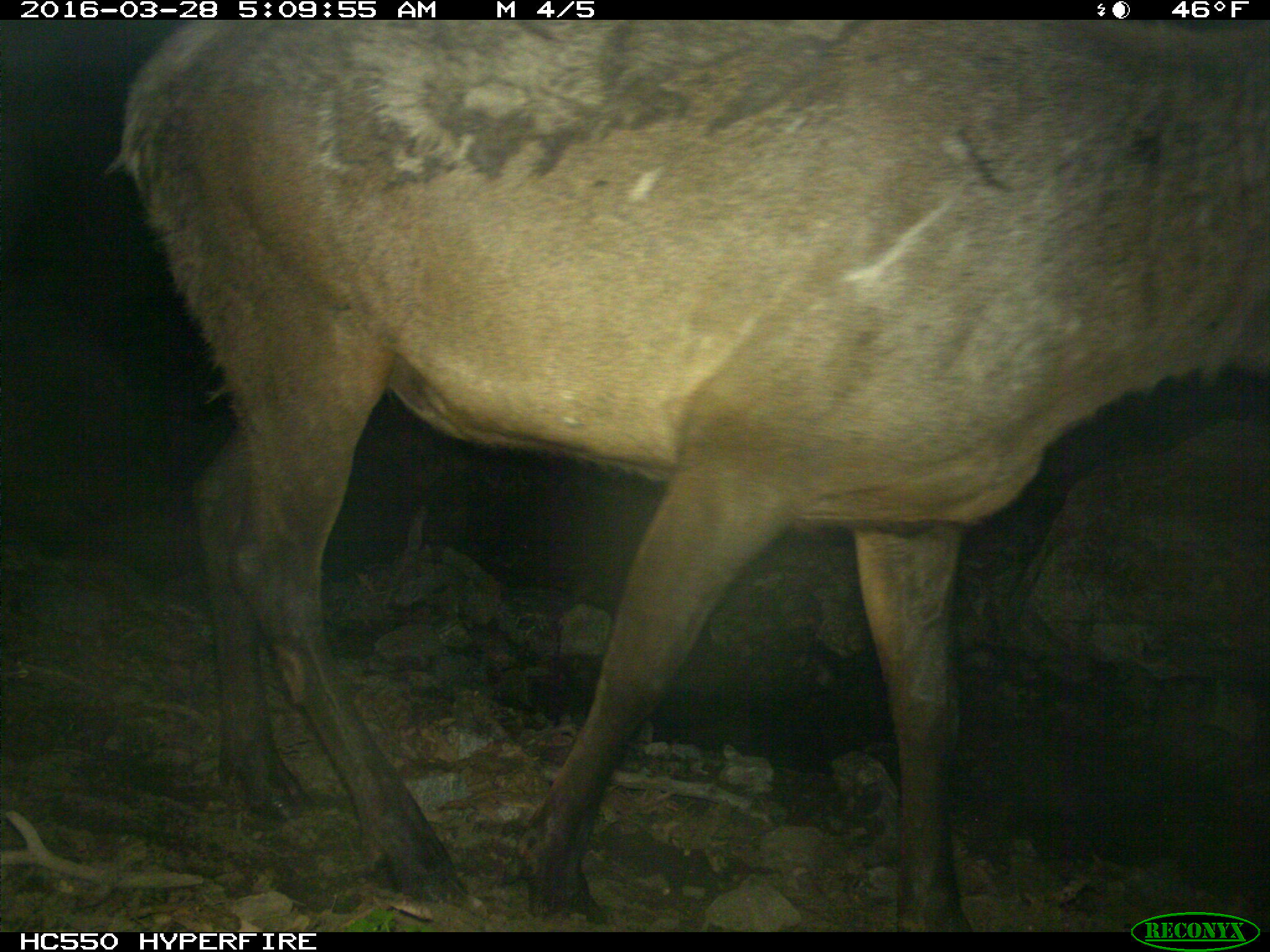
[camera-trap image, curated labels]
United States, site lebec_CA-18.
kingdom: Animalia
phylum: Chordata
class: Mammalia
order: Artiodactyla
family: Cervidae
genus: Cervus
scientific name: Cervus canadensis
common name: elk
Cervus canadensis (elk).